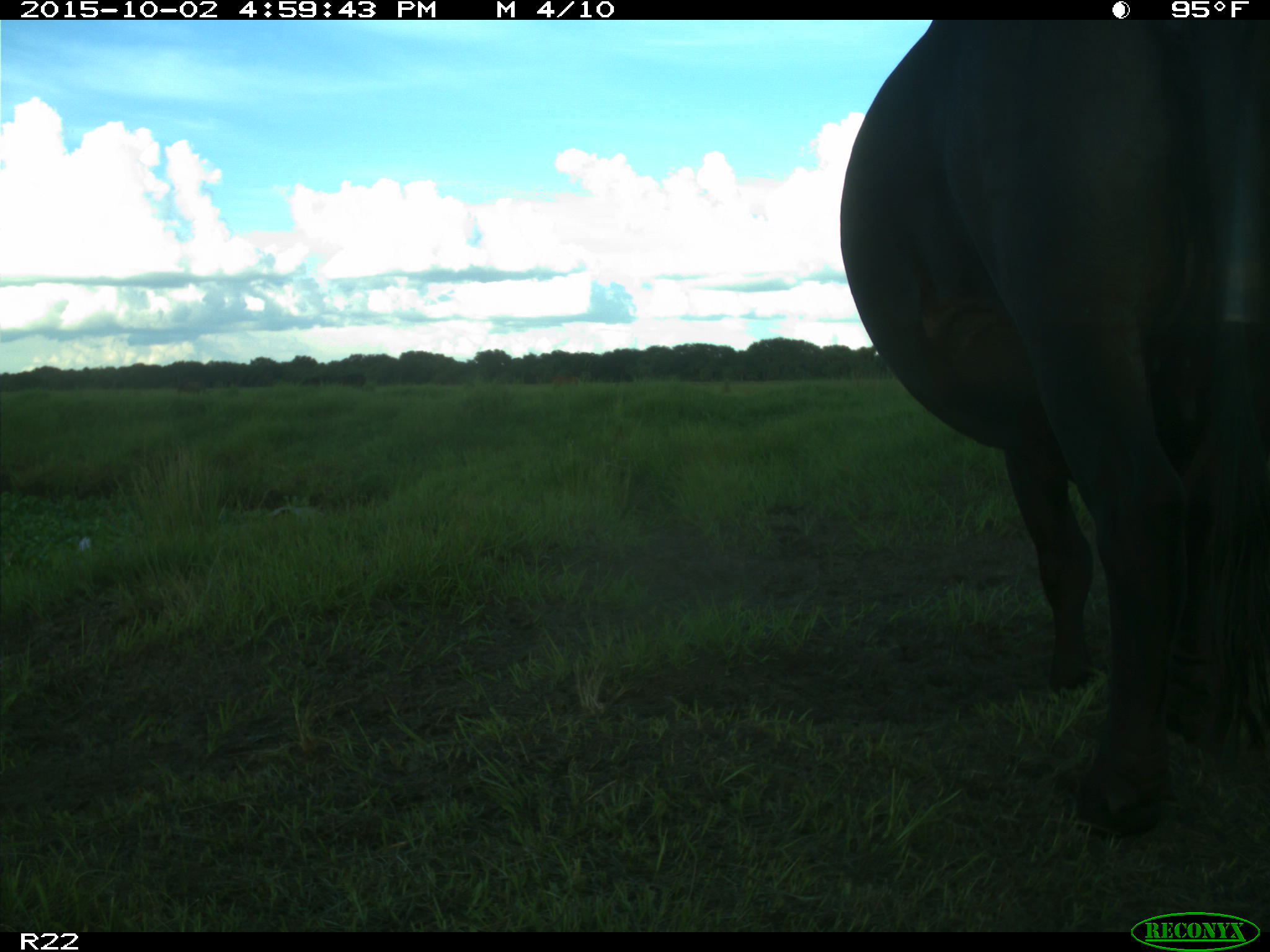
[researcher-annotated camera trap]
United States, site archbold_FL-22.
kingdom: Animalia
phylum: Chordata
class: Mammalia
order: Artiodactyla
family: Bovidae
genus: Bos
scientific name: Bos taurus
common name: domestic cow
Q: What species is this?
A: Bos taurus (domestic cow).